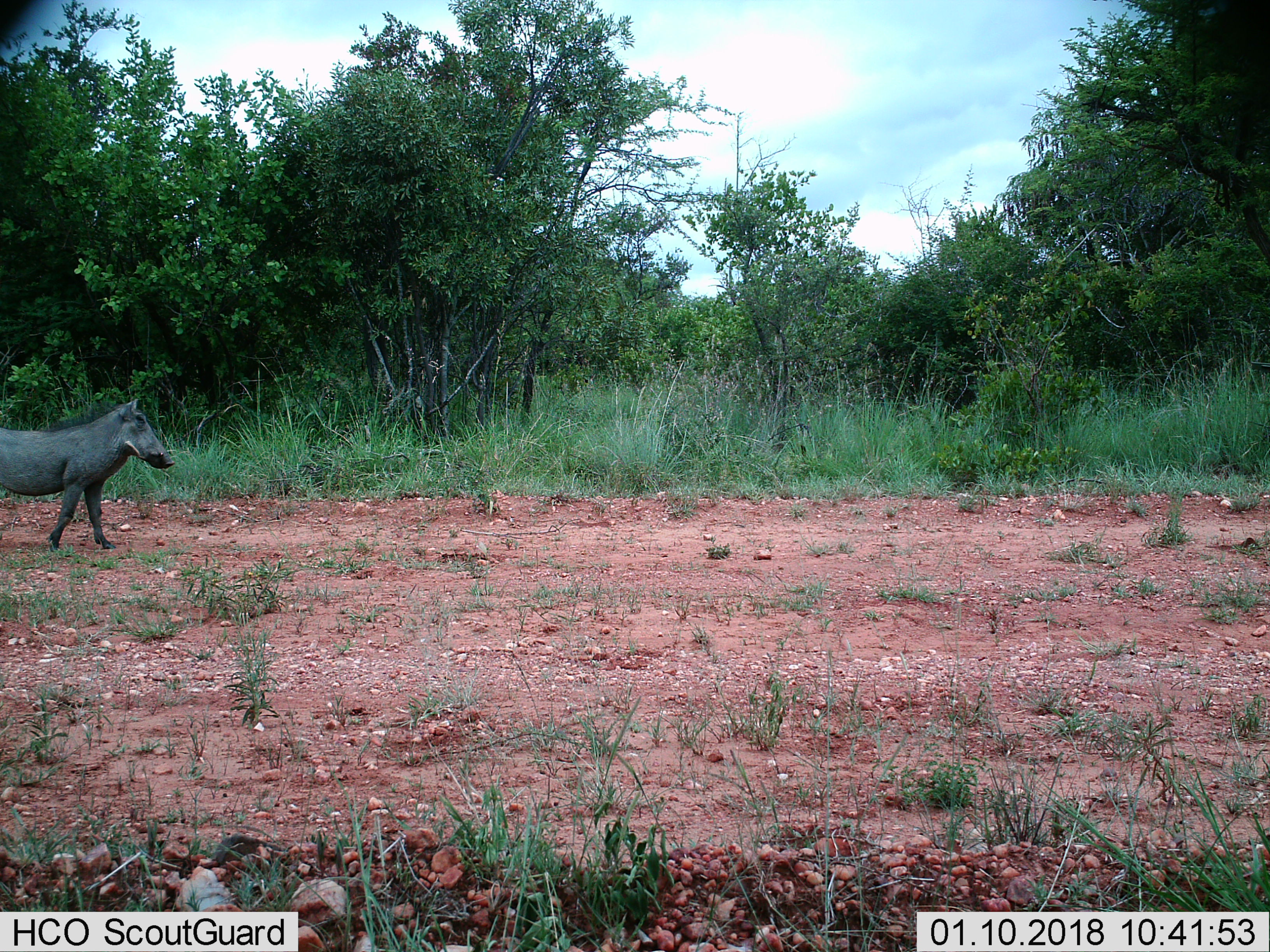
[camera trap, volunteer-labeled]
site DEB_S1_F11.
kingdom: Animalia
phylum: Chordata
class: Mammalia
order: Artiodactyla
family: Suidae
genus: Phacochoerus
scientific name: Phacochoerus africanus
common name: warthog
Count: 1.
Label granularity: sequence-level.